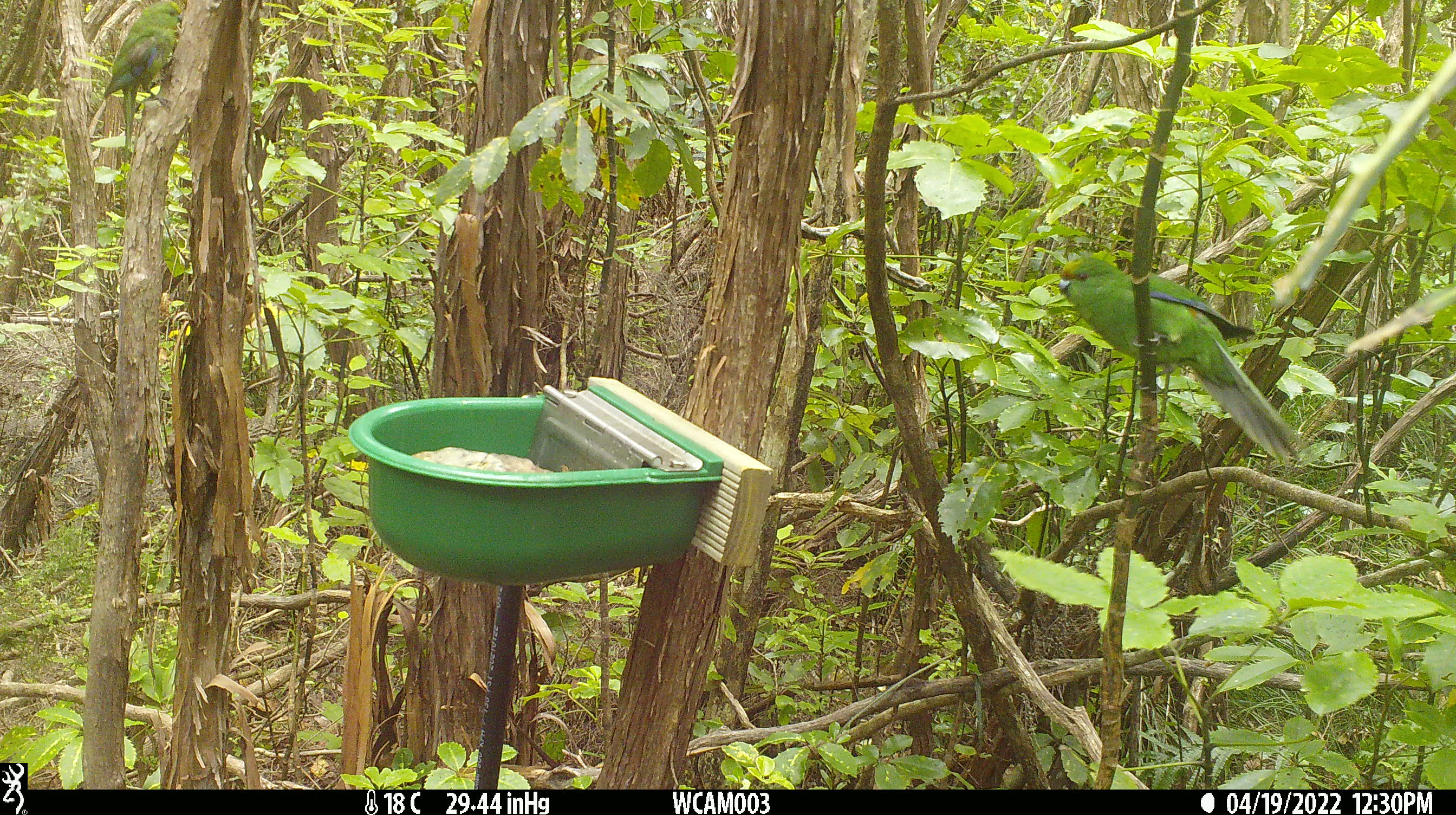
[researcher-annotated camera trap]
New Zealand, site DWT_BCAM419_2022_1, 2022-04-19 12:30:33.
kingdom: Animalia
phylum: Chordata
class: Aves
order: Psittaciformes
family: Psittaculidae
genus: Cyanoramphus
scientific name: Cyanoramphus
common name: parakeet